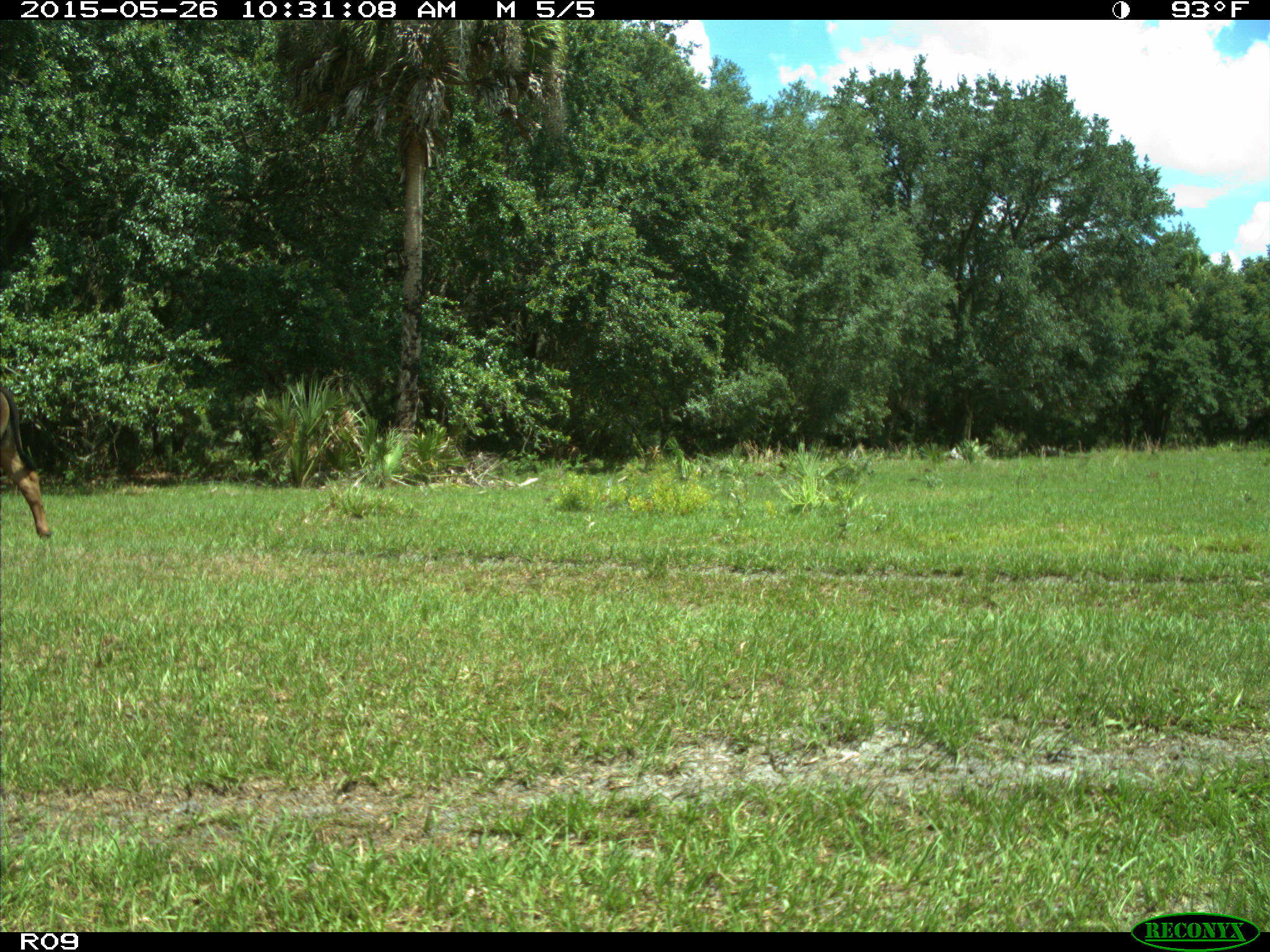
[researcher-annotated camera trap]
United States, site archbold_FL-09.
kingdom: Animalia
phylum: Chordata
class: Mammalia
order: Artiodactyla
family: Bovidae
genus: Bos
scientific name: Bos taurus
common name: domestic cow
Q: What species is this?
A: Bos taurus (domestic cow).